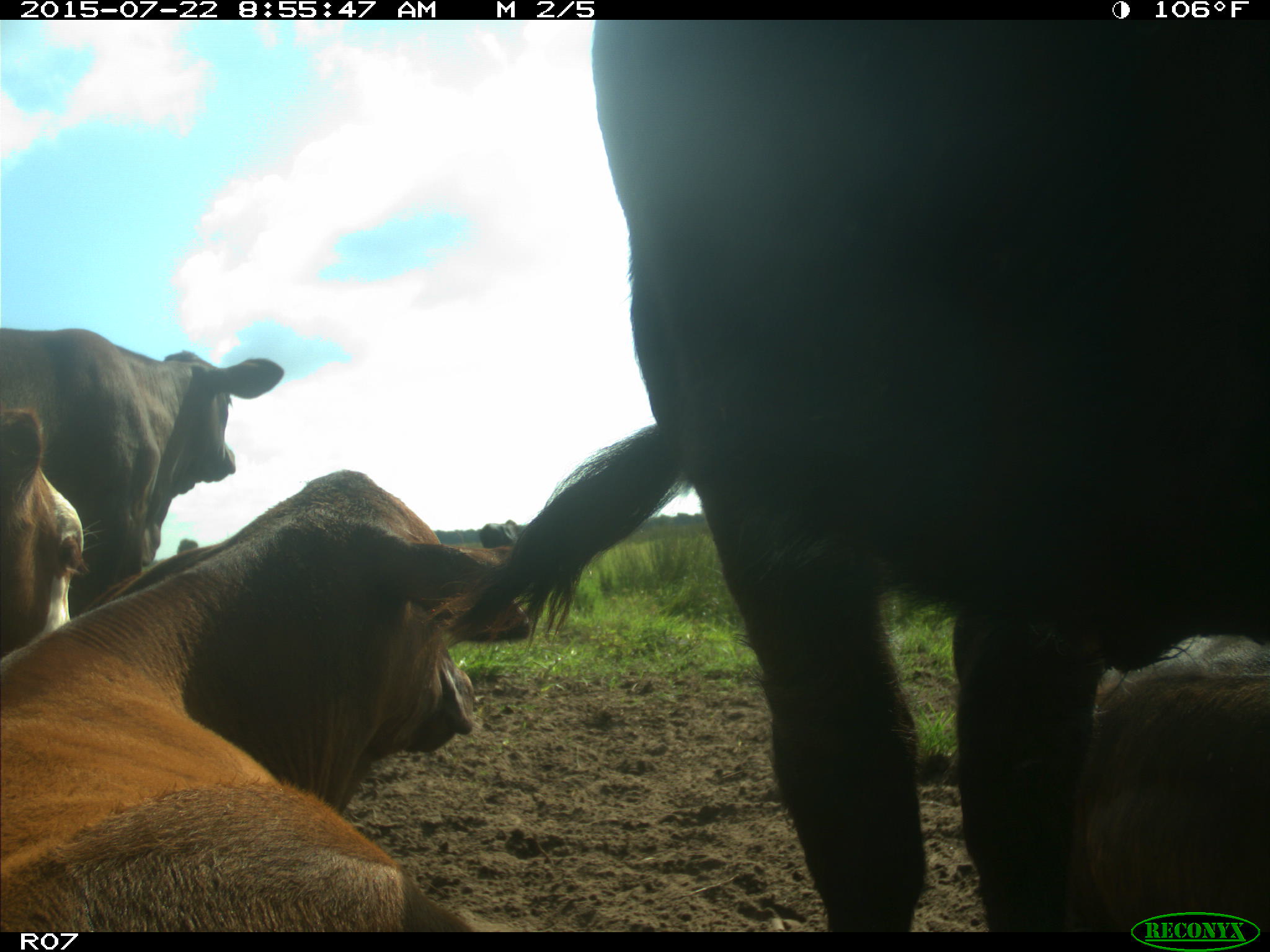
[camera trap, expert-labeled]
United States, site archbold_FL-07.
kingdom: Animalia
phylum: Chordata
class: Mammalia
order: Artiodactyla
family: Bovidae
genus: Bos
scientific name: Bos taurus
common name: domestic cow